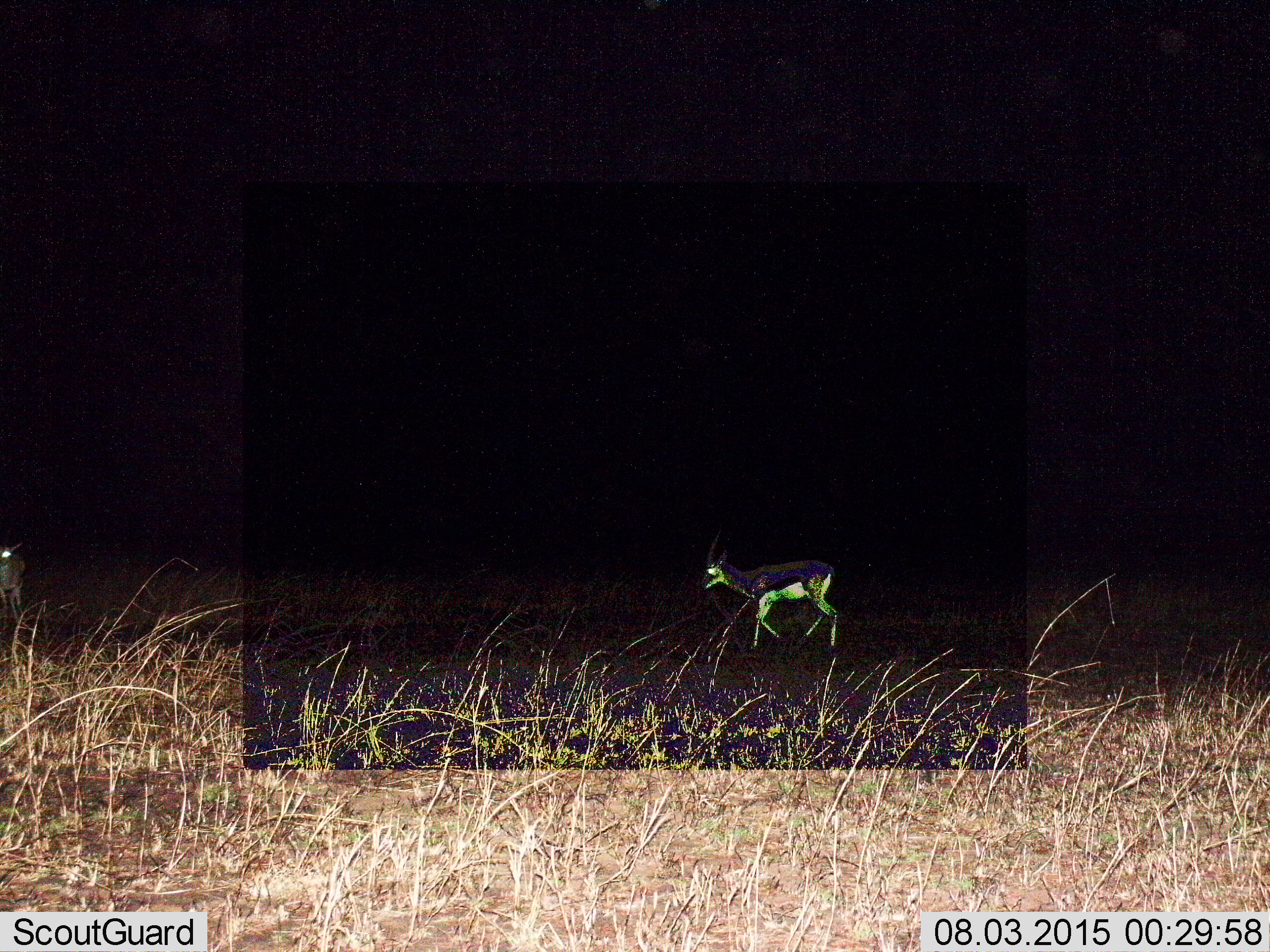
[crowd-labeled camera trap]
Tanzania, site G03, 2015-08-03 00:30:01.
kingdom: Animalia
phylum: Chordata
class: Mammalia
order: Artiodactyla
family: Bovidae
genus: Eudorcas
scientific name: Eudorcas thomsonii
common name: thomson's gazelle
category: gazellethomsons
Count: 2.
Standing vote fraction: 24%.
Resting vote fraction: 0%.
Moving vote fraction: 94%.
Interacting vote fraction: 0%.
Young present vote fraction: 0%.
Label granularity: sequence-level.